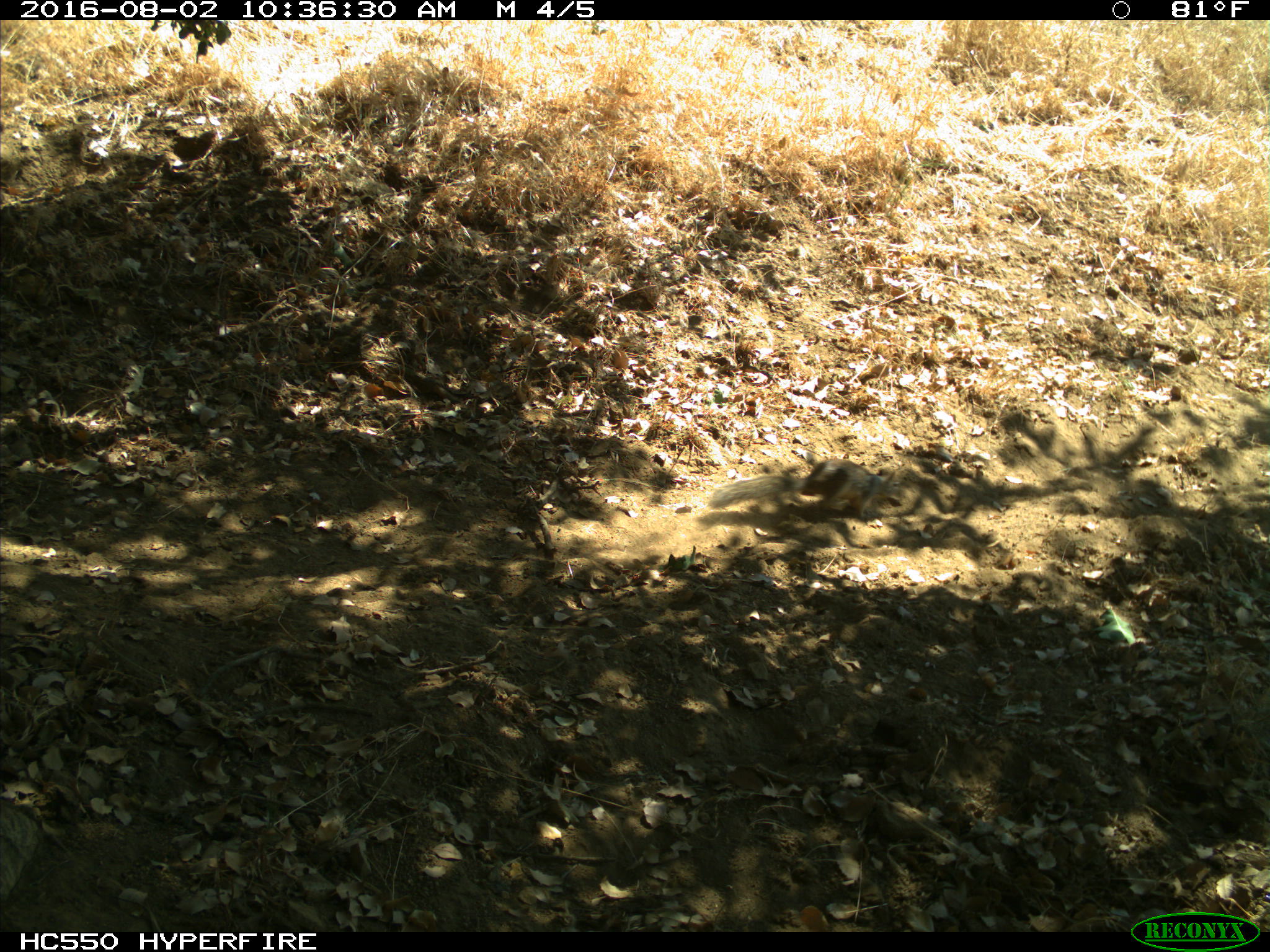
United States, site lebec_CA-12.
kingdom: Animalia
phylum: Chordata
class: Mammalia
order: Rodentia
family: Sciuridae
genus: Otospermophilus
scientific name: Otospermophilus beecheyi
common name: california ground squirrel